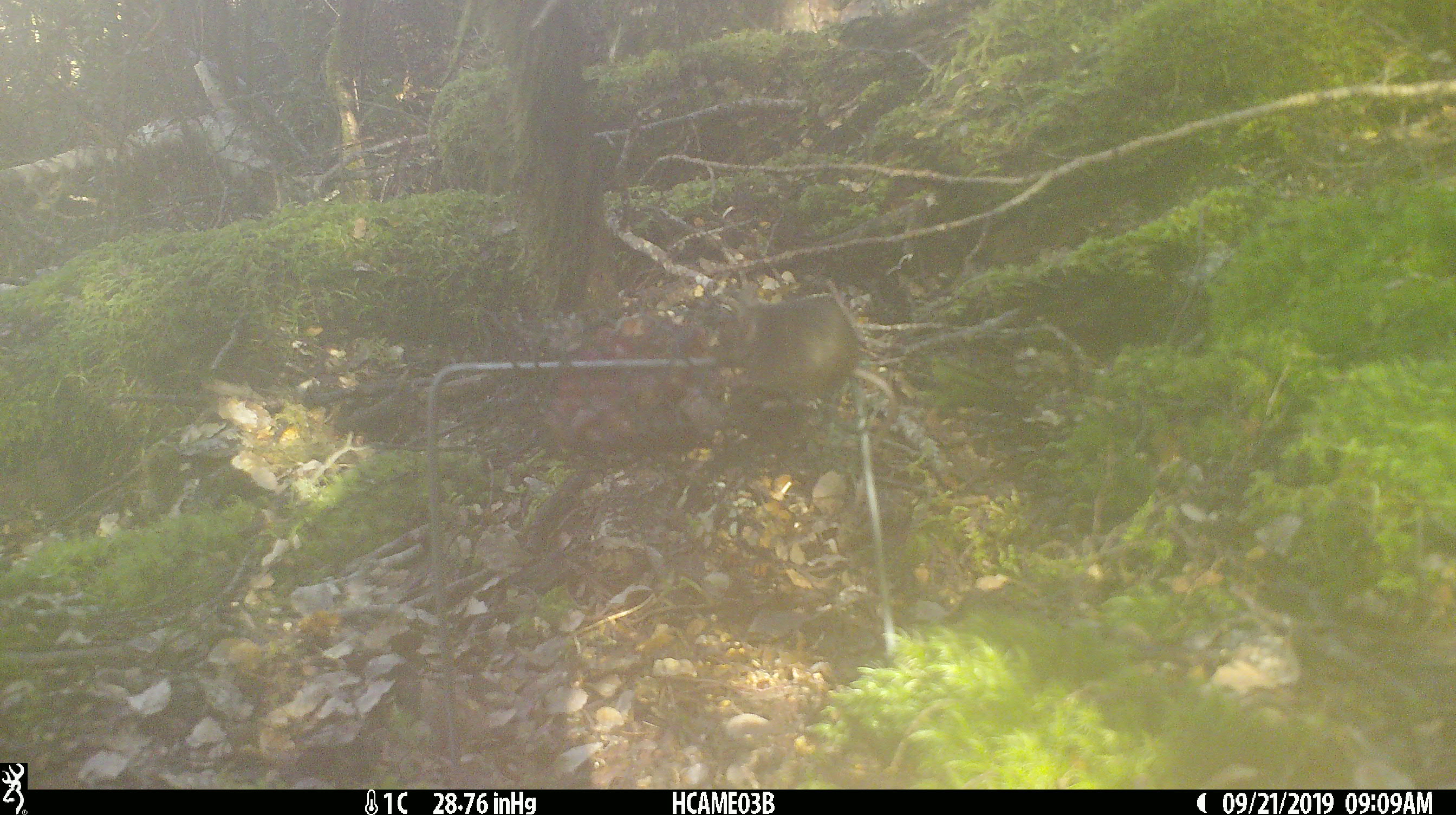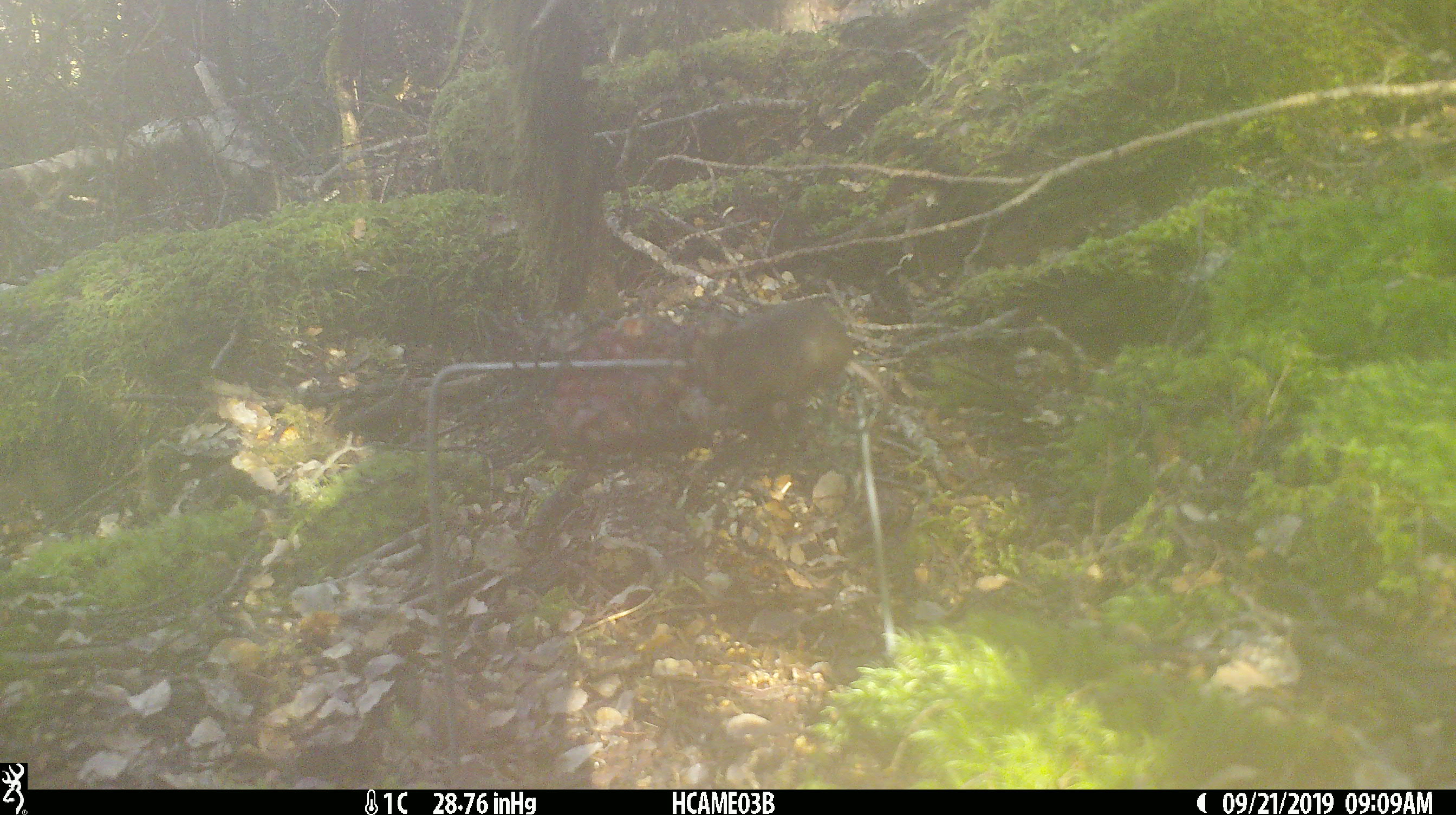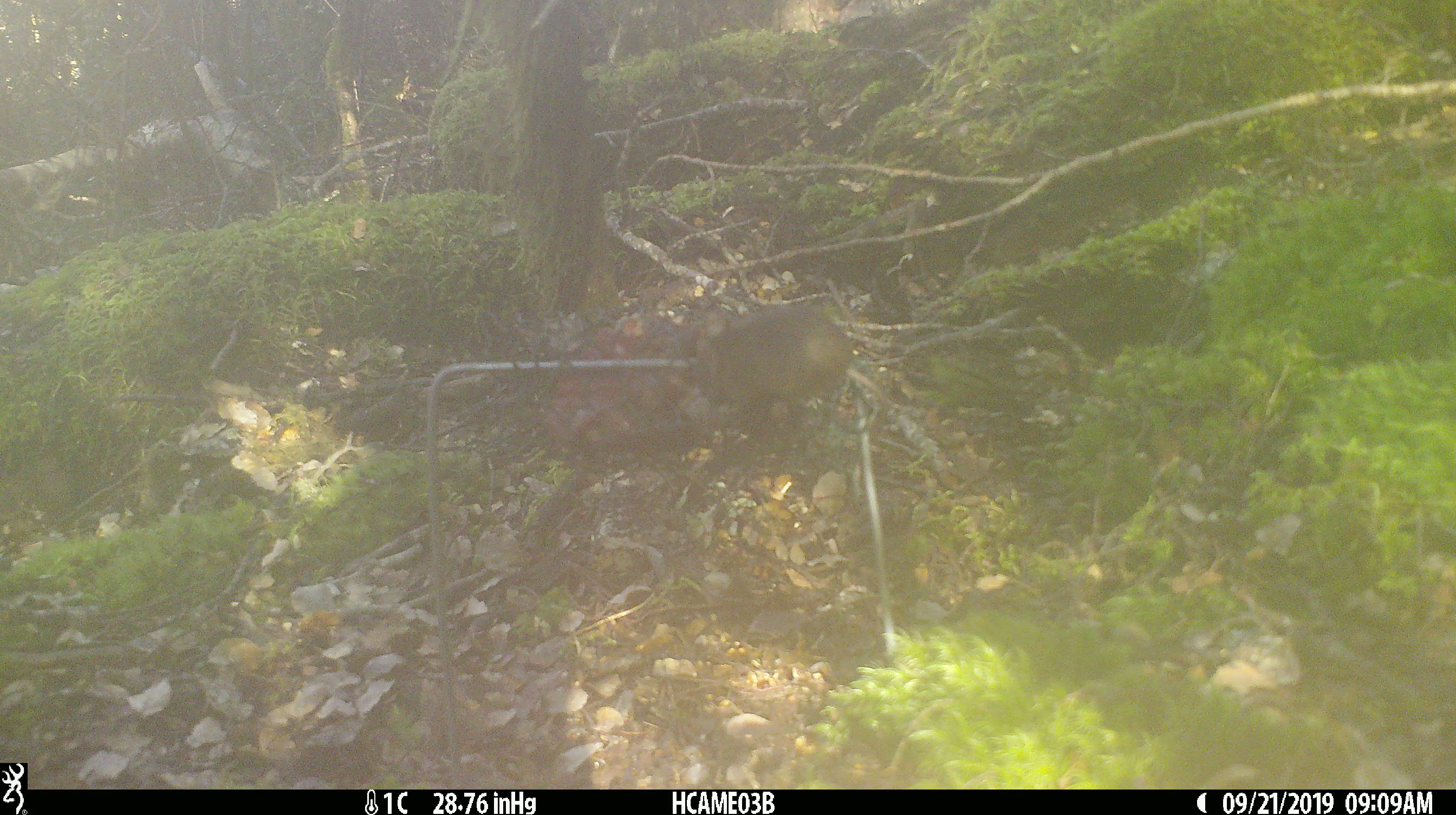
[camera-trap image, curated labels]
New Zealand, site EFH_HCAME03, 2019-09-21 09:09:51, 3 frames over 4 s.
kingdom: Animalia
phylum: Chordata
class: Mammalia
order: Rodentia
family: Muridae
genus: Mus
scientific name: Mus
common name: mouse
Mouse (Mus).